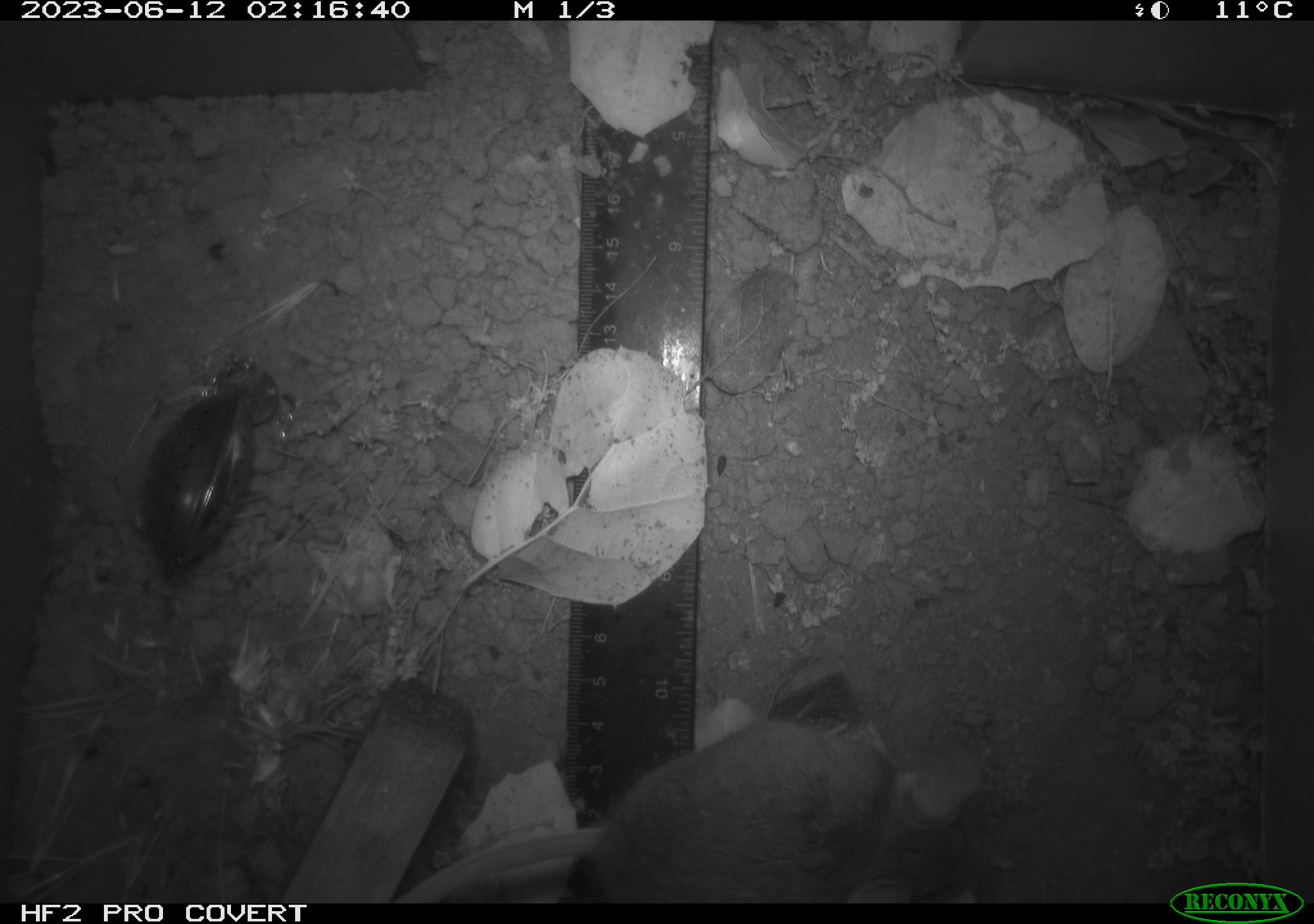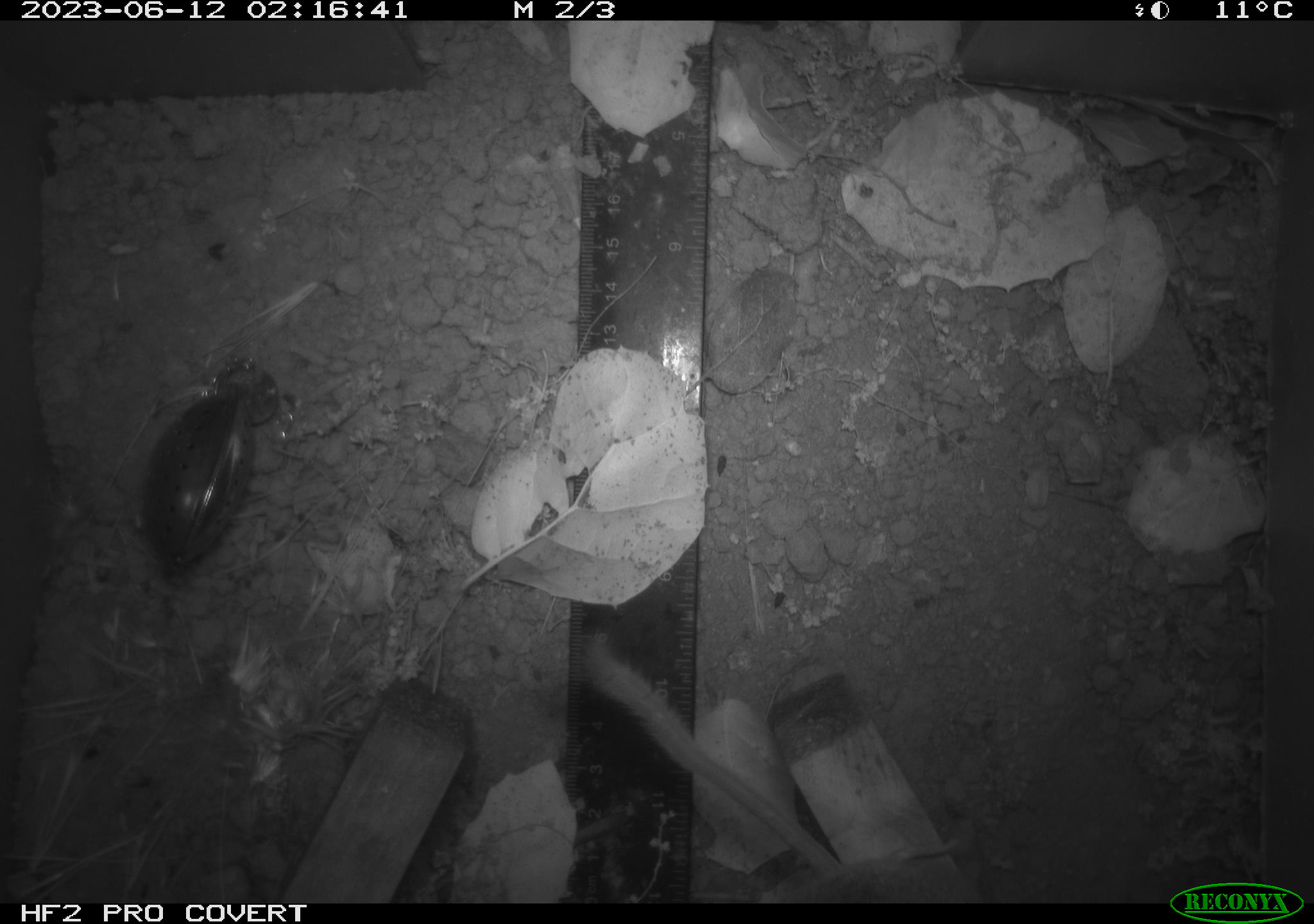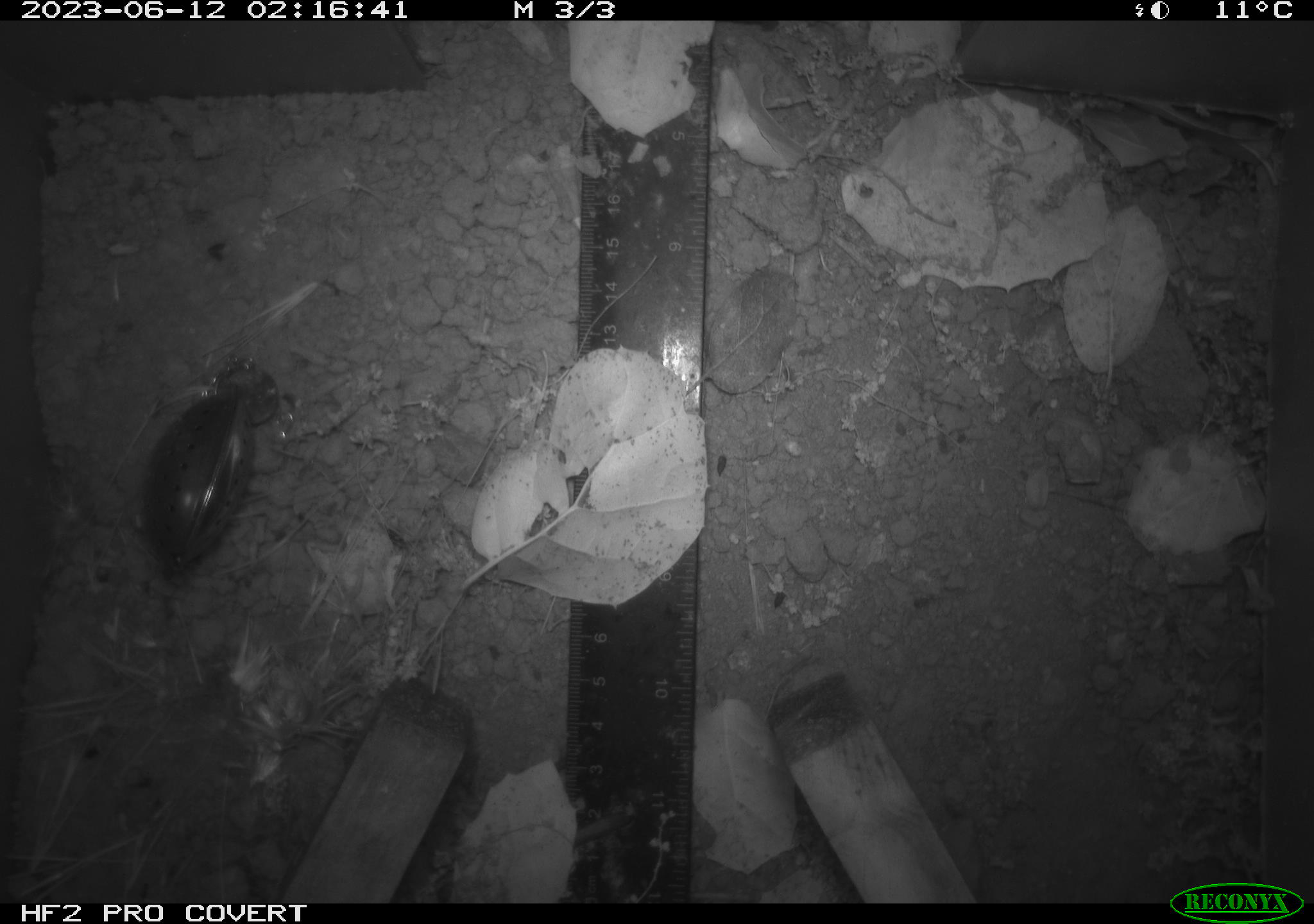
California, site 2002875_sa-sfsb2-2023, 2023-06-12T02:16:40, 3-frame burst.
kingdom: Animalia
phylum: Chordata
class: Mammalia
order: Rodentia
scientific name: Rodentia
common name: mouse species